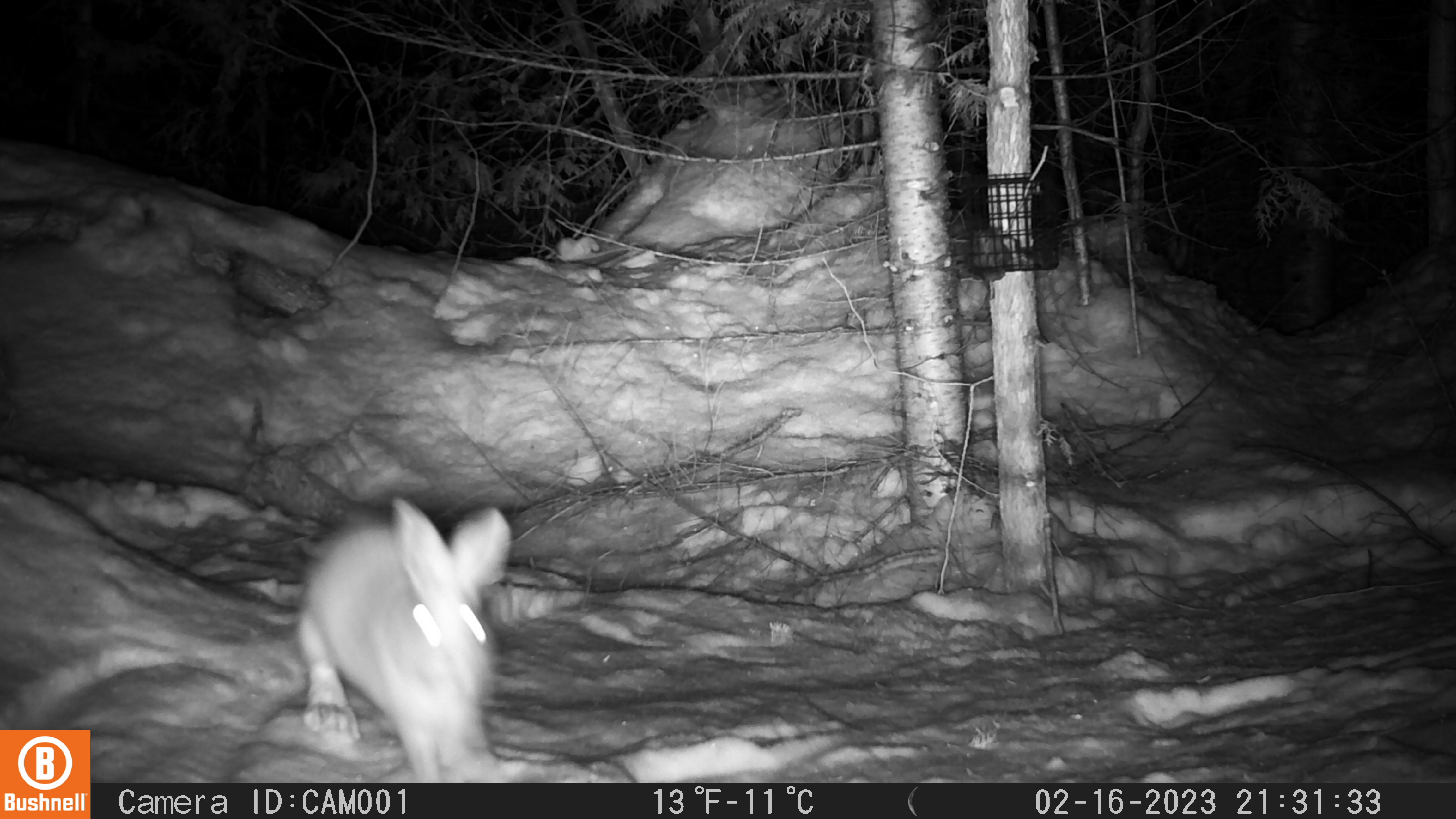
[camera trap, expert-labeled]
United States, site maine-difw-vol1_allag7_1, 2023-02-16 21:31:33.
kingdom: Animalia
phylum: Chordata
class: Mammalia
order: Lagomorpha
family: Leporidae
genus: Lepus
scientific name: Lepus americanus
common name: snowshoe hare